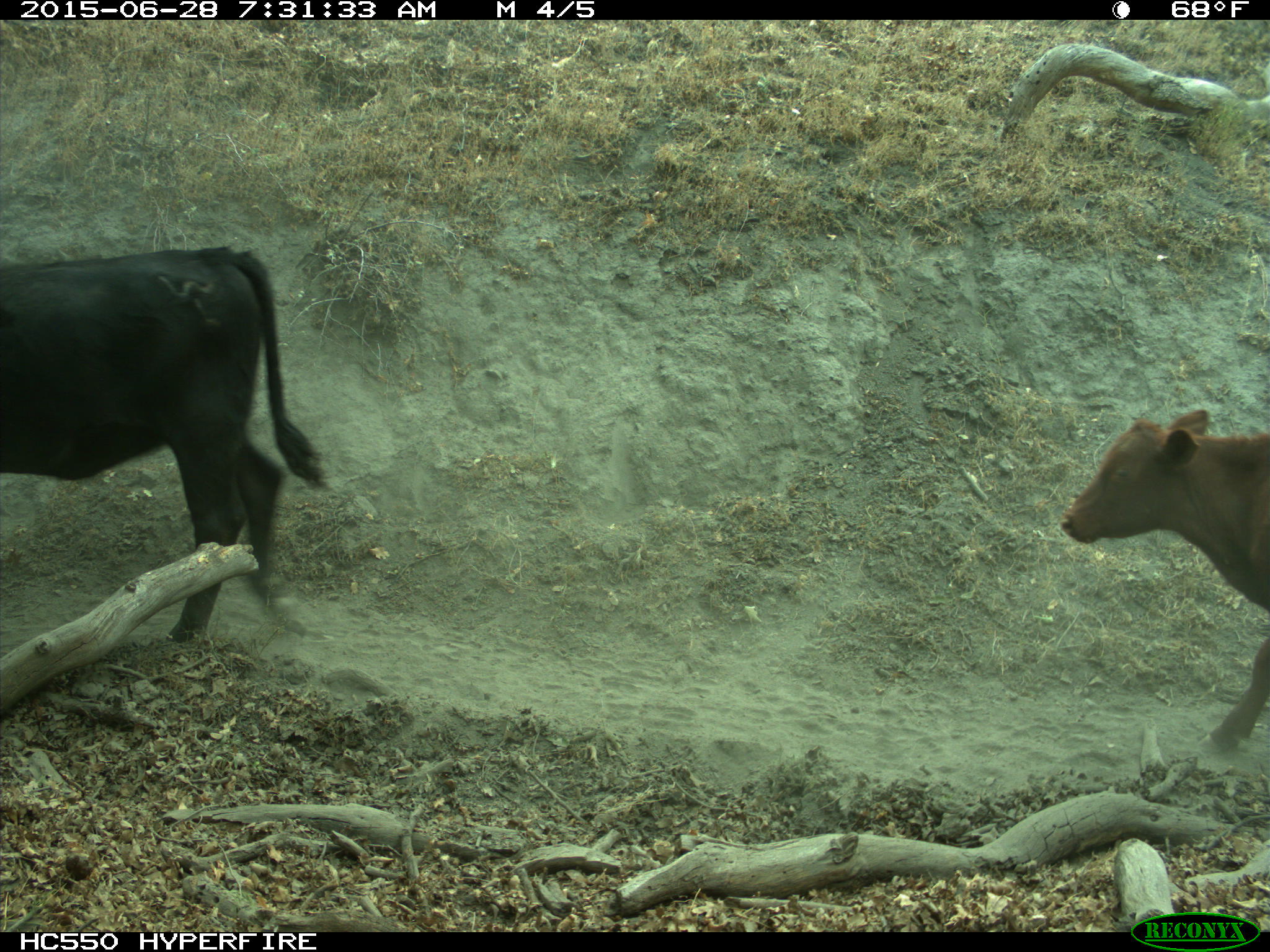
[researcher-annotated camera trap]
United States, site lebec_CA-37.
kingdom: Animalia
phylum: Chordata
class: Mammalia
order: Artiodactyla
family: Bovidae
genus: Bos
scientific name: Bos taurus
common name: domestic cow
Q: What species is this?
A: Bos taurus (domestic cow).